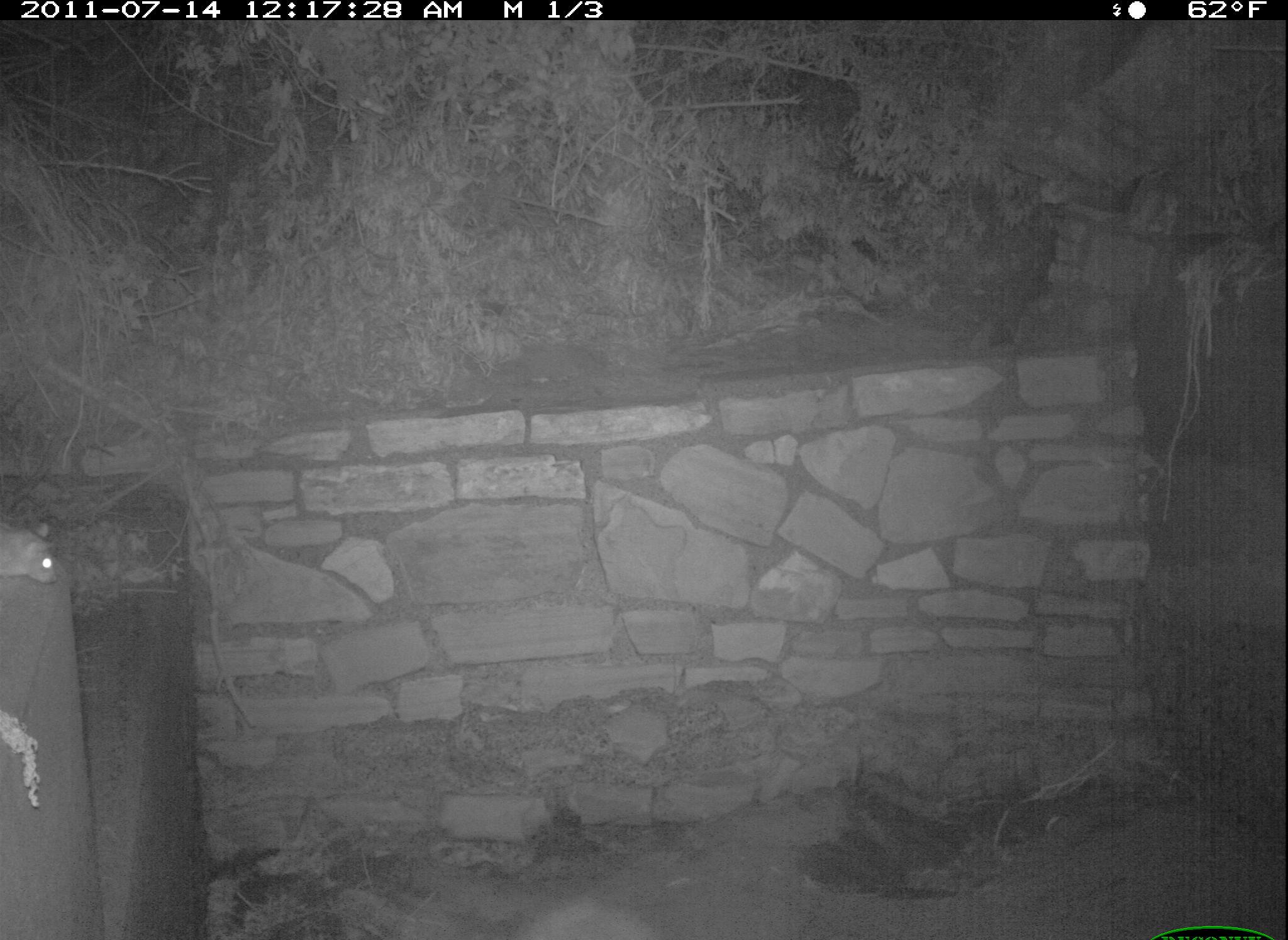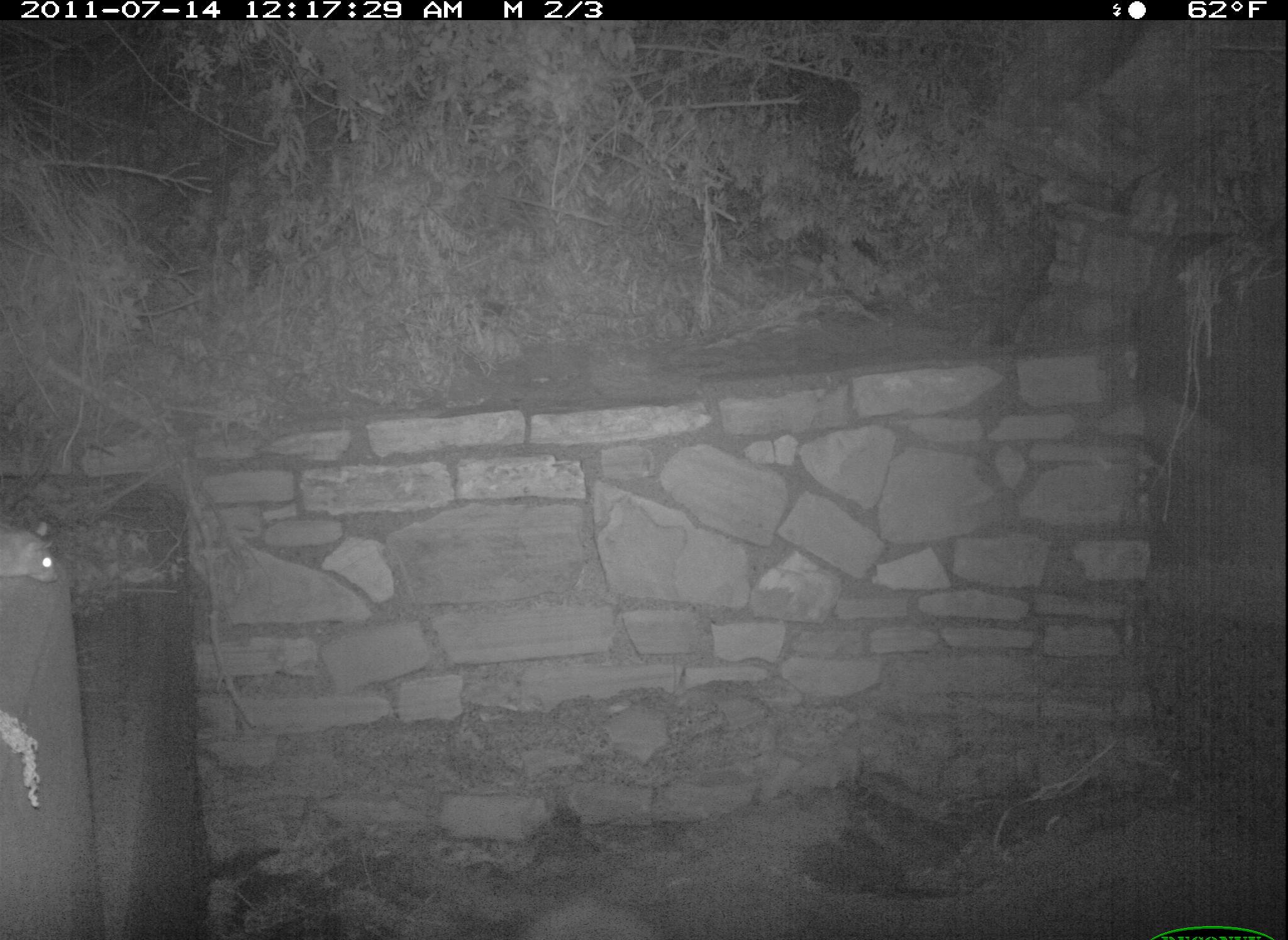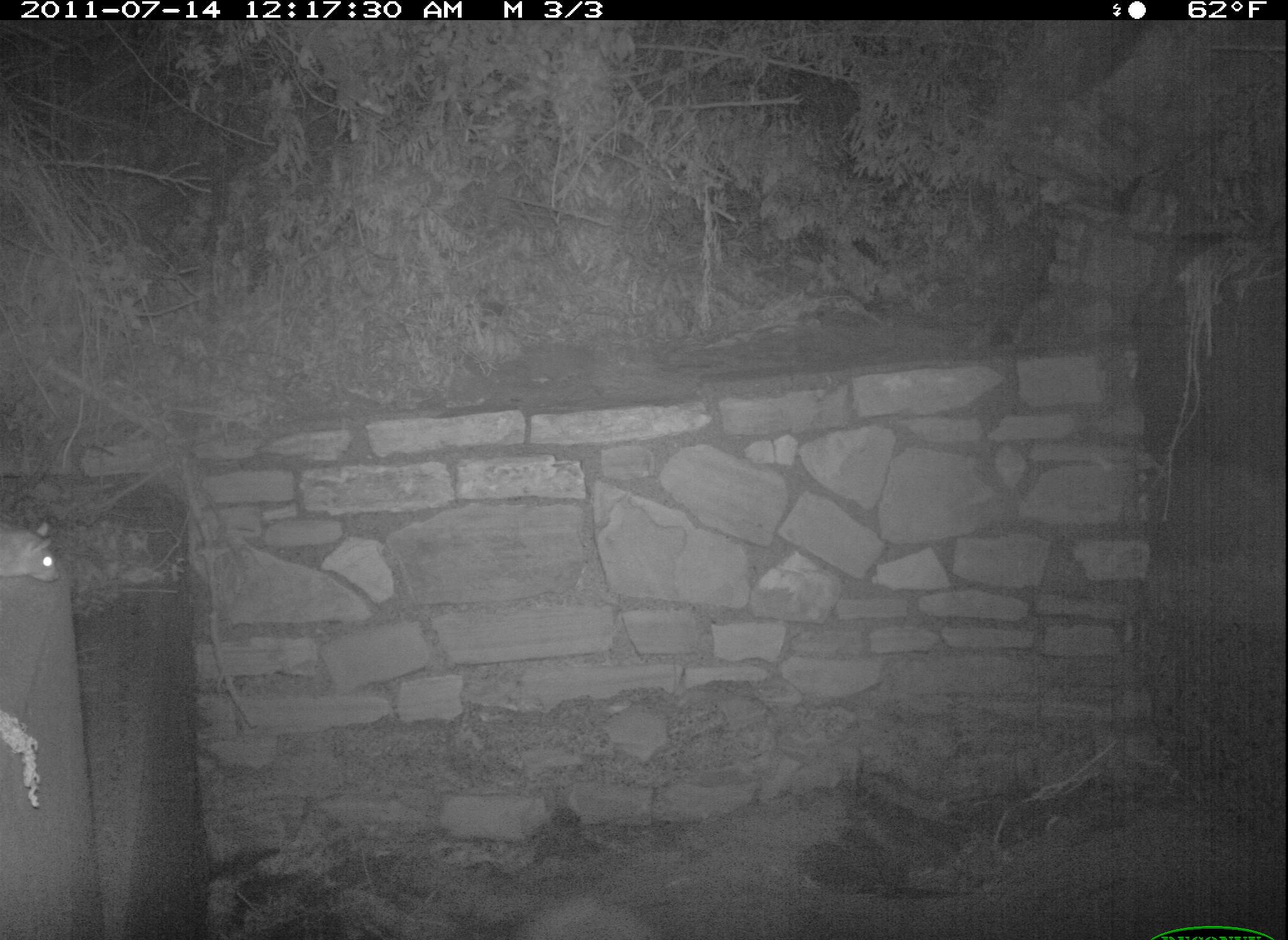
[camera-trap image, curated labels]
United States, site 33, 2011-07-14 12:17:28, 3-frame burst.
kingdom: Animalia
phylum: Chordata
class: Mammalia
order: Rodentia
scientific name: Rodentia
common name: rodent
Rodent (Rodentia).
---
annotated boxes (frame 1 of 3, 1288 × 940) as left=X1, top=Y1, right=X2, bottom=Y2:
rodent: left=0, top=509, right=66, bottom=590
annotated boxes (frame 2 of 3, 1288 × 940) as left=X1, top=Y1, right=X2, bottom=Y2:
rodent: left=0, top=503, right=66, bottom=609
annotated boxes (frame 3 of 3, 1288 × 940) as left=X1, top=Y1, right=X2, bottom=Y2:
rodent: left=5, top=514, right=76, bottom=581